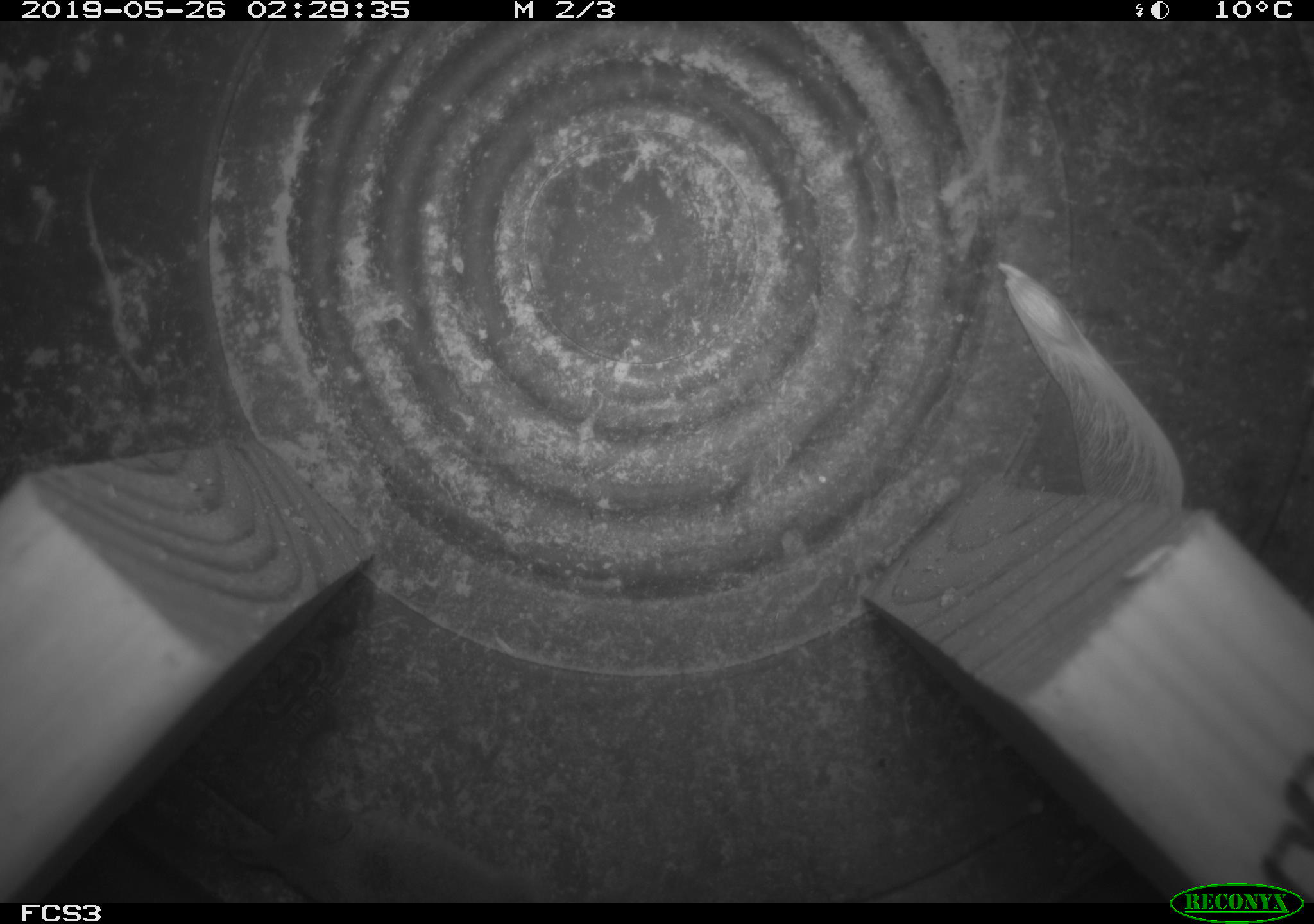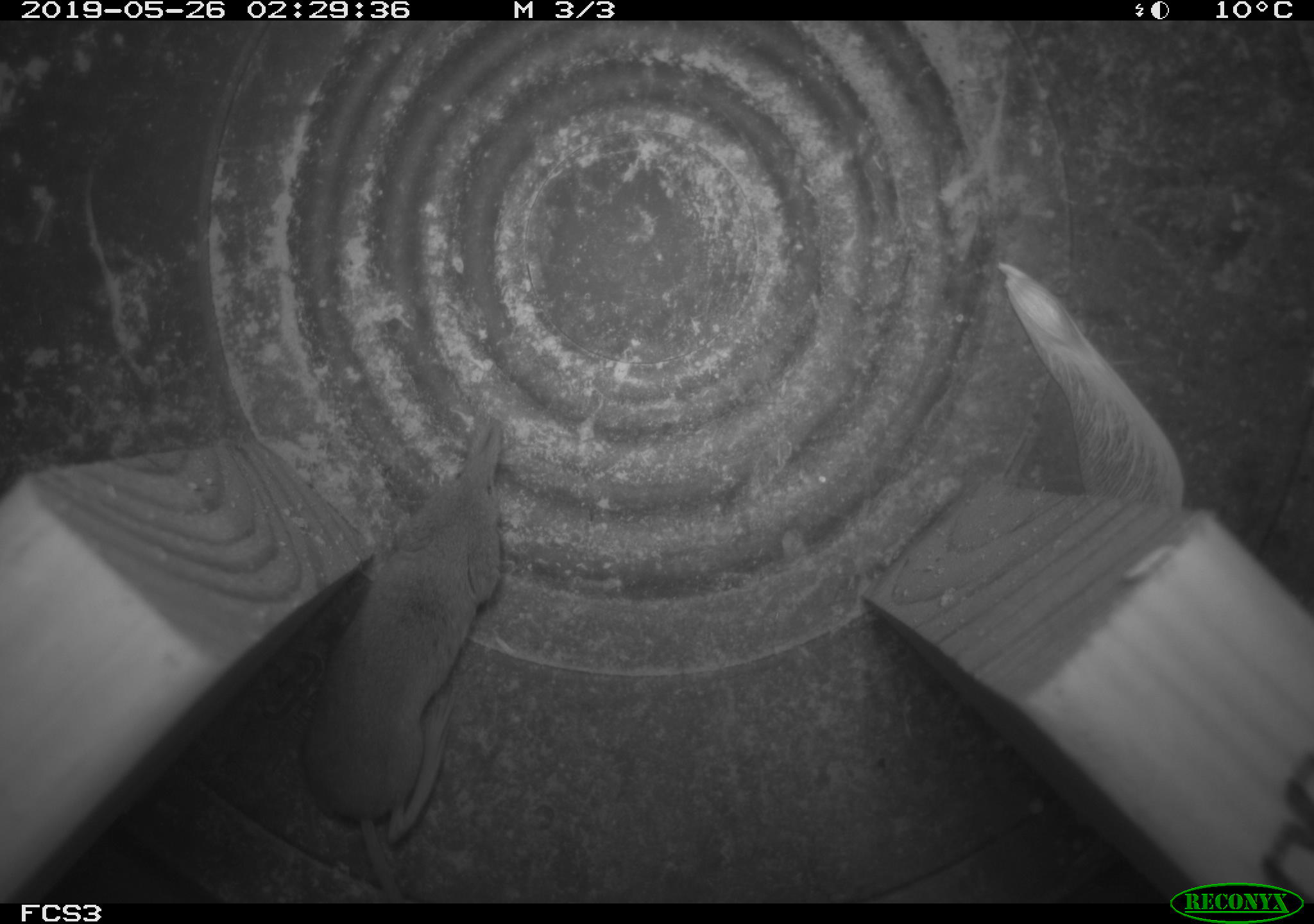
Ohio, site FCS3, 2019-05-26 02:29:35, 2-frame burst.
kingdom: Animalia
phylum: Chordata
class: Mammalia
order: Eulipotyphla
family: Soricidae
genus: Sorex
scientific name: Sorex cinereus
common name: masked shrew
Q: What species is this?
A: Masked shrew (Sorex cinereus).